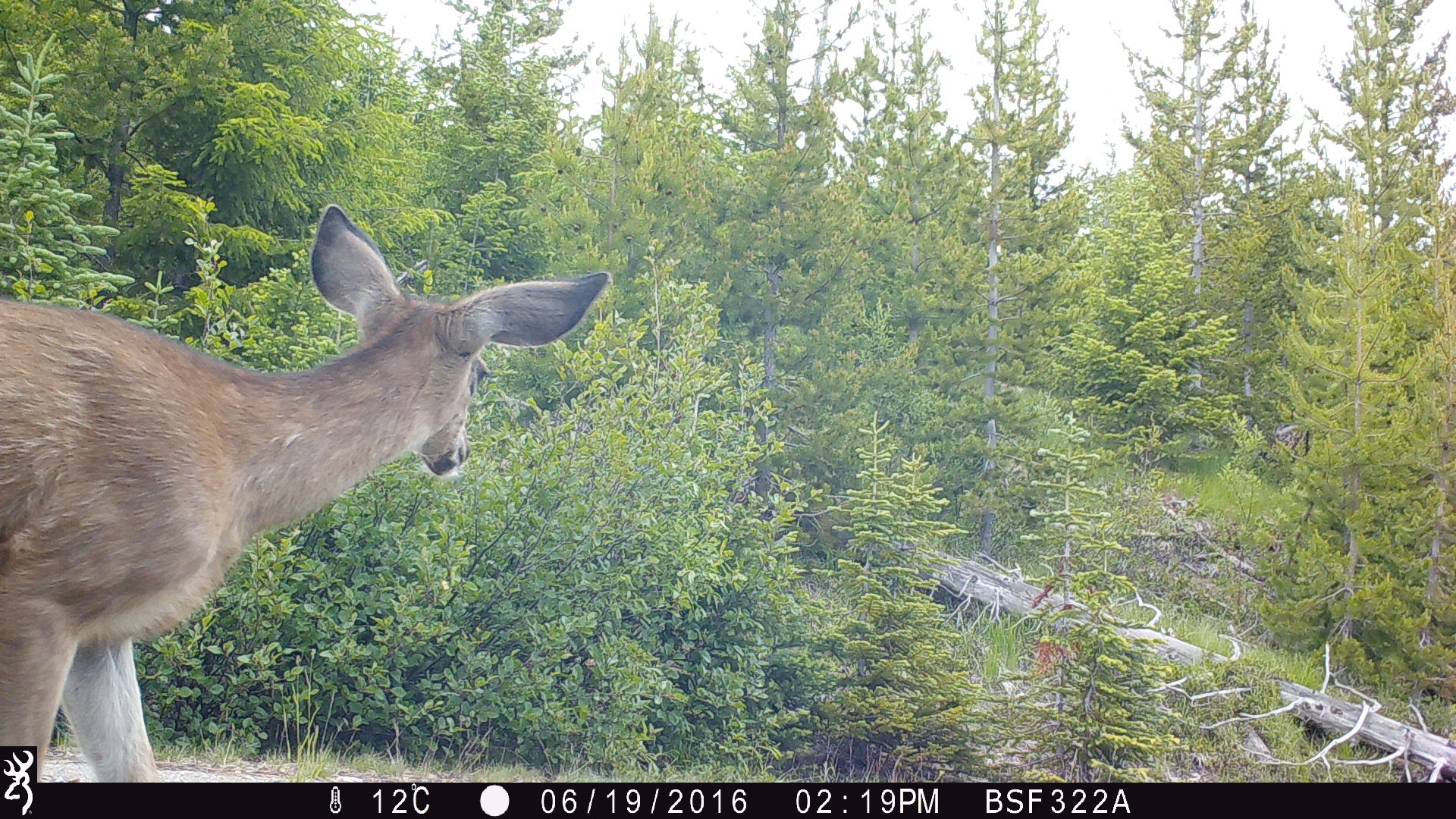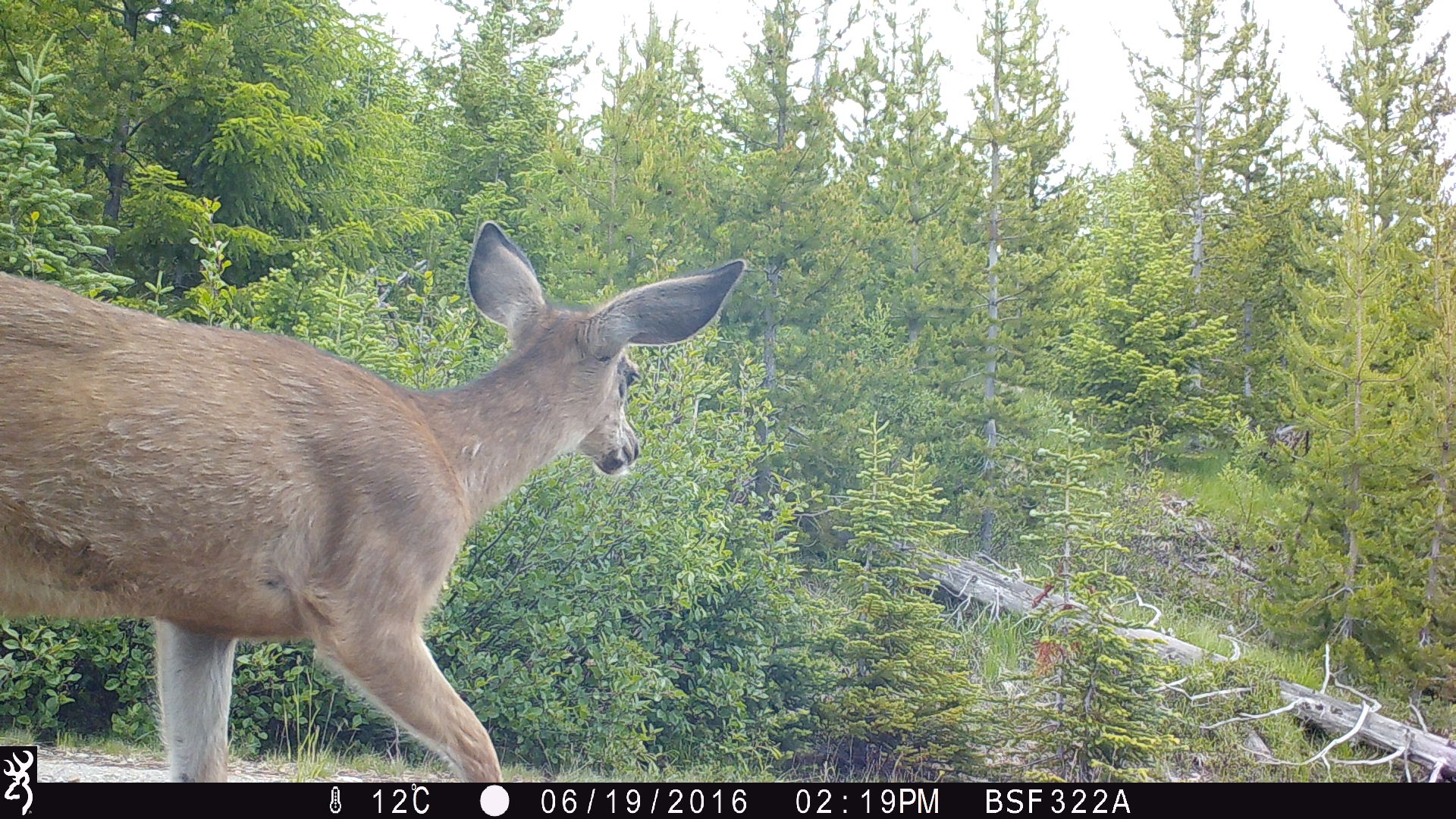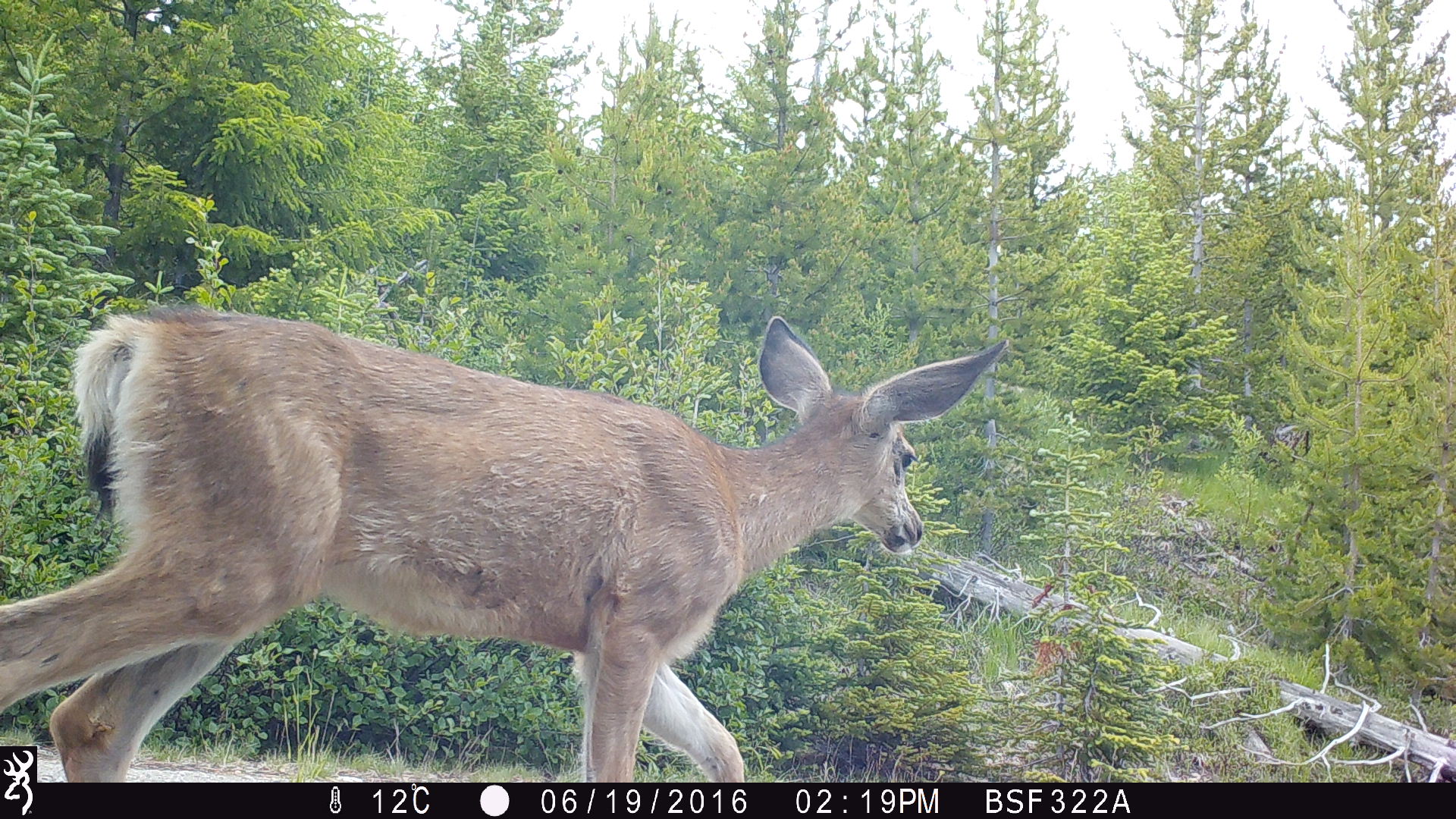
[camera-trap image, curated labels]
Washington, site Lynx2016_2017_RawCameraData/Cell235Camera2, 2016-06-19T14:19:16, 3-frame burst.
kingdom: Animalia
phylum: Chordata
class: Mammalia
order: Artiodactyla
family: Cervidae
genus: Odocoileus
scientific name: Odocoileus hemionus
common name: mule deer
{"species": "Odocoileus hemionus (mule deer)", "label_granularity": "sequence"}